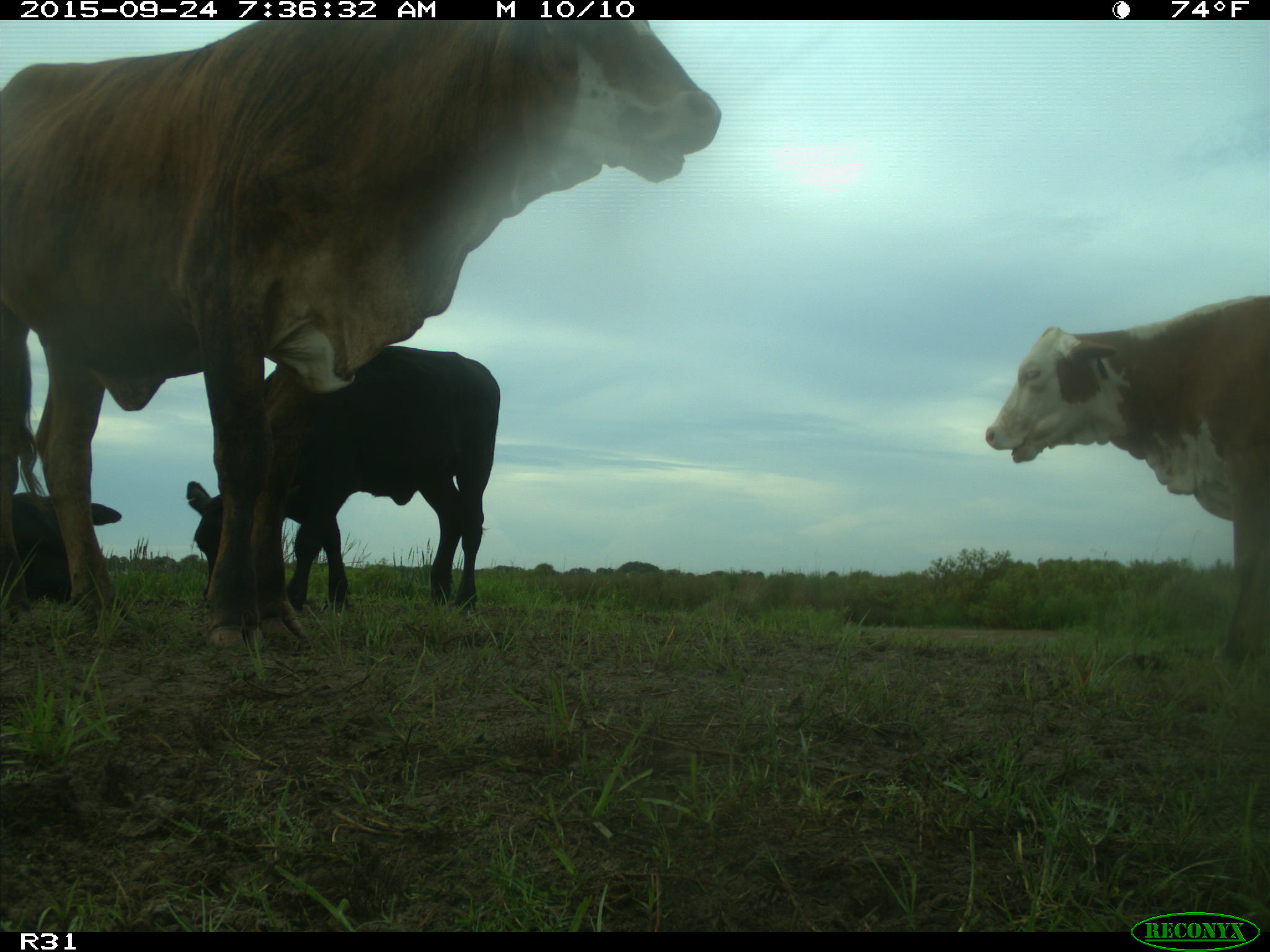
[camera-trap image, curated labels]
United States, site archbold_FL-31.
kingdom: Animalia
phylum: Chordata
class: Mammalia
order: Artiodactyla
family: Bovidae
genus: Bos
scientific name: Bos taurus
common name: domestic cow